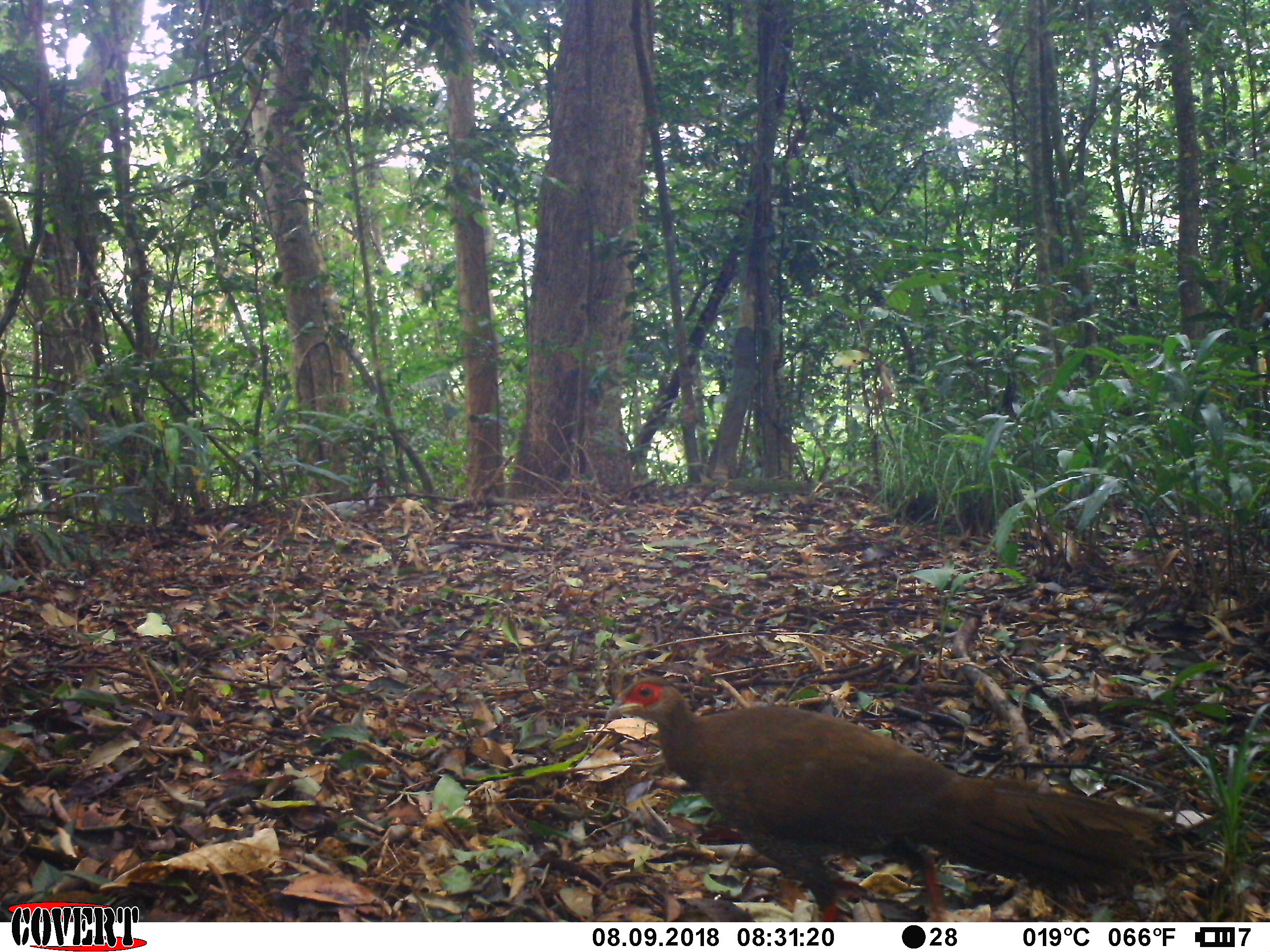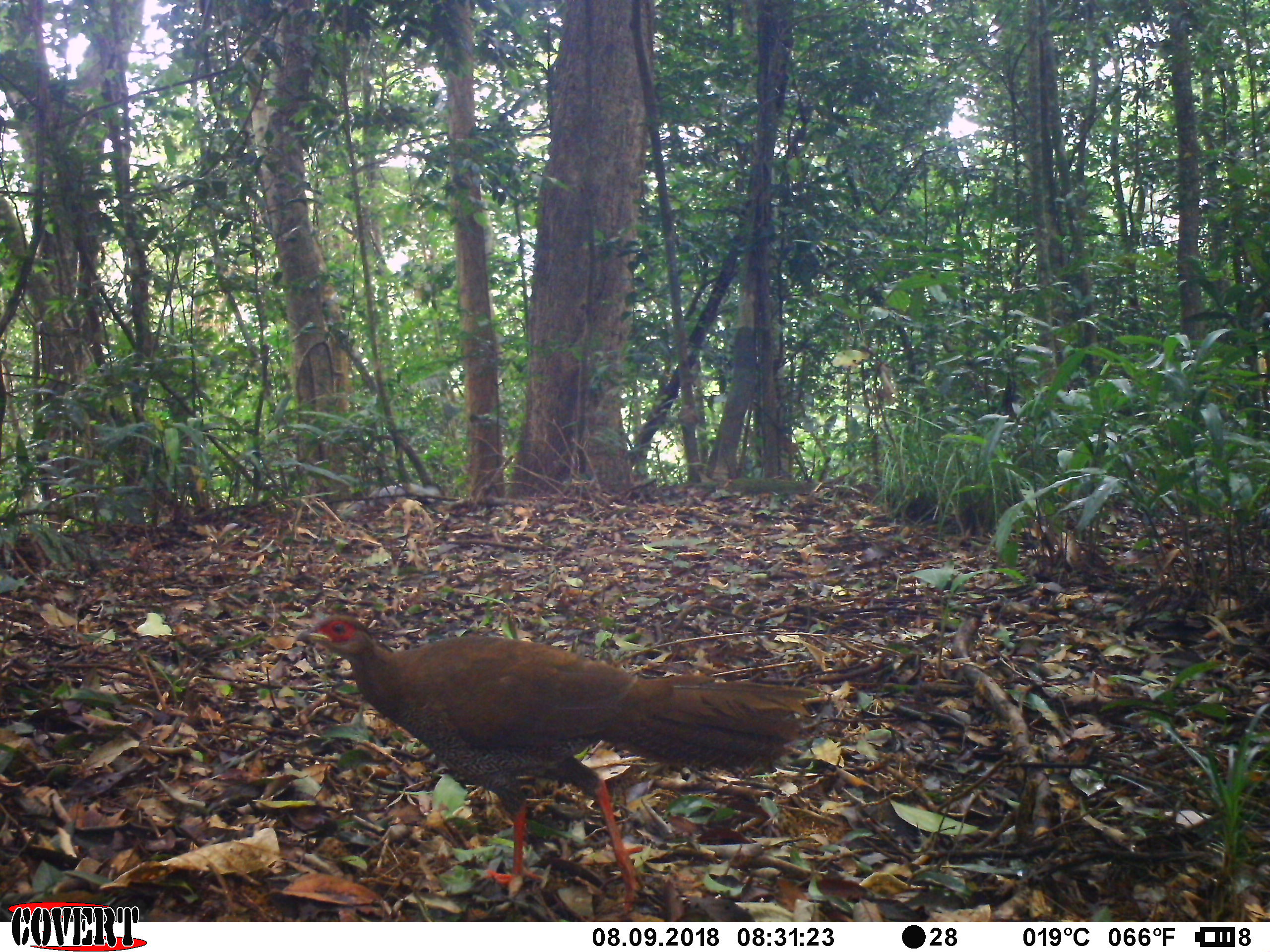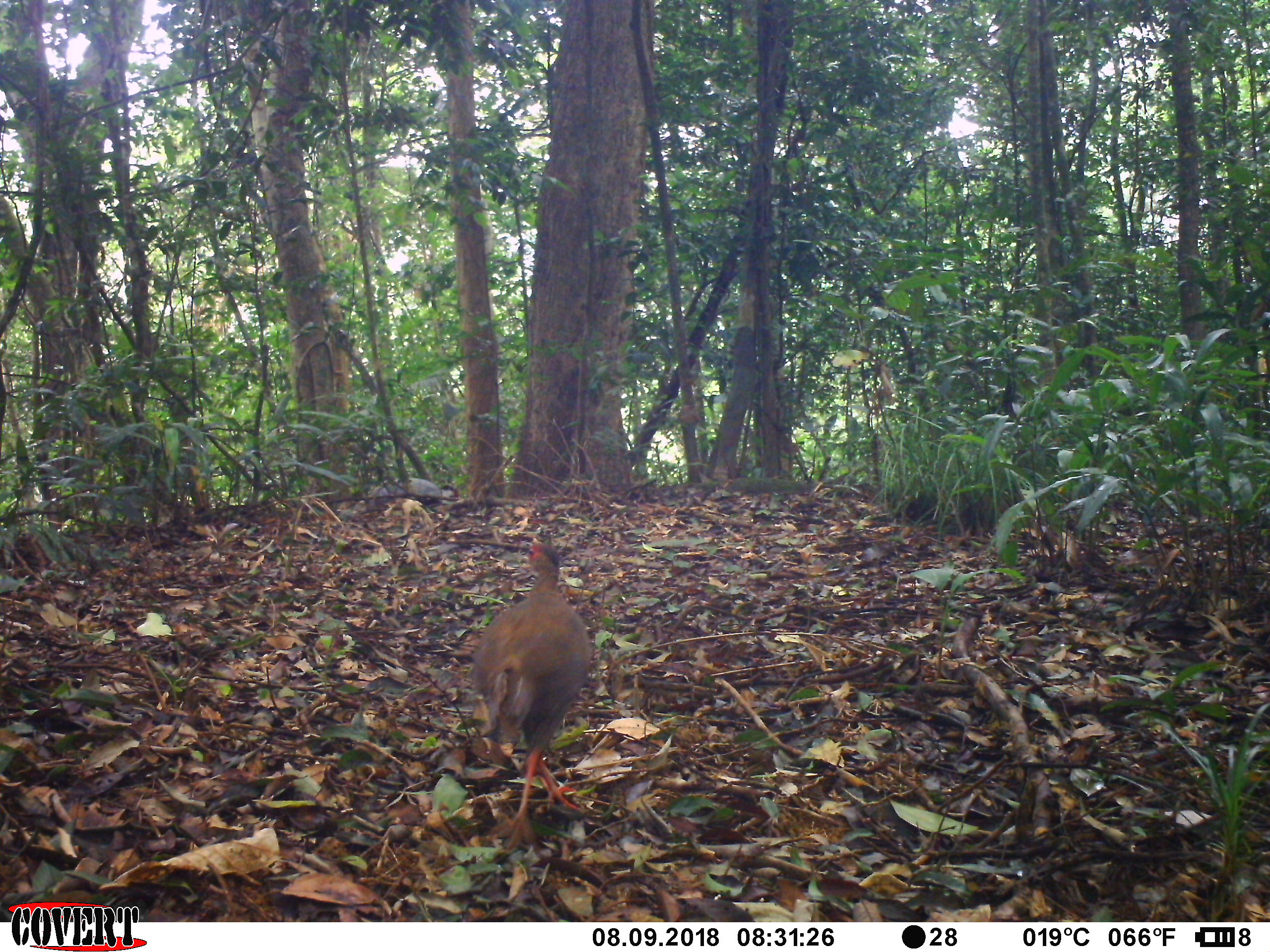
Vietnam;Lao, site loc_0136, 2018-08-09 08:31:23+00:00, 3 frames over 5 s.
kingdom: Animalia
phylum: Chordata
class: Aves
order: Galliformes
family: Phasianidae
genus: Lophura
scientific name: Lophura nycthemera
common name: silver pheasant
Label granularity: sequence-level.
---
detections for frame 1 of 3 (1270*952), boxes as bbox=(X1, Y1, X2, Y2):
silver pheasant: bbox=(606, 674, 1159, 922)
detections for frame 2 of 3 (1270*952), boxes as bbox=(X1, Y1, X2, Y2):
silver pheasant: bbox=(295, 614, 815, 914)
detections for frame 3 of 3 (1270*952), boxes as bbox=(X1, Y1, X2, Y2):
silver pheasant: bbox=(469, 537, 593, 854)